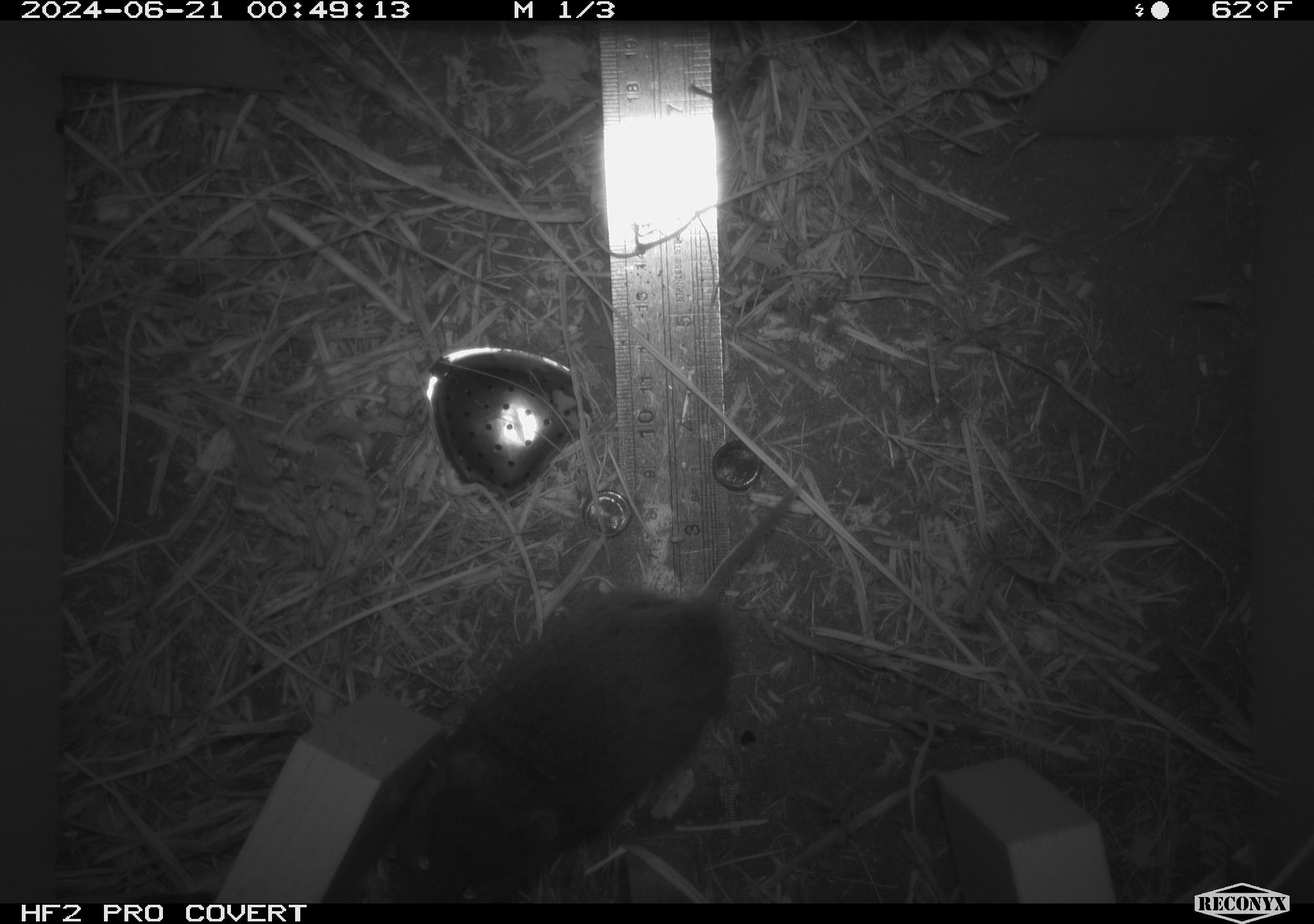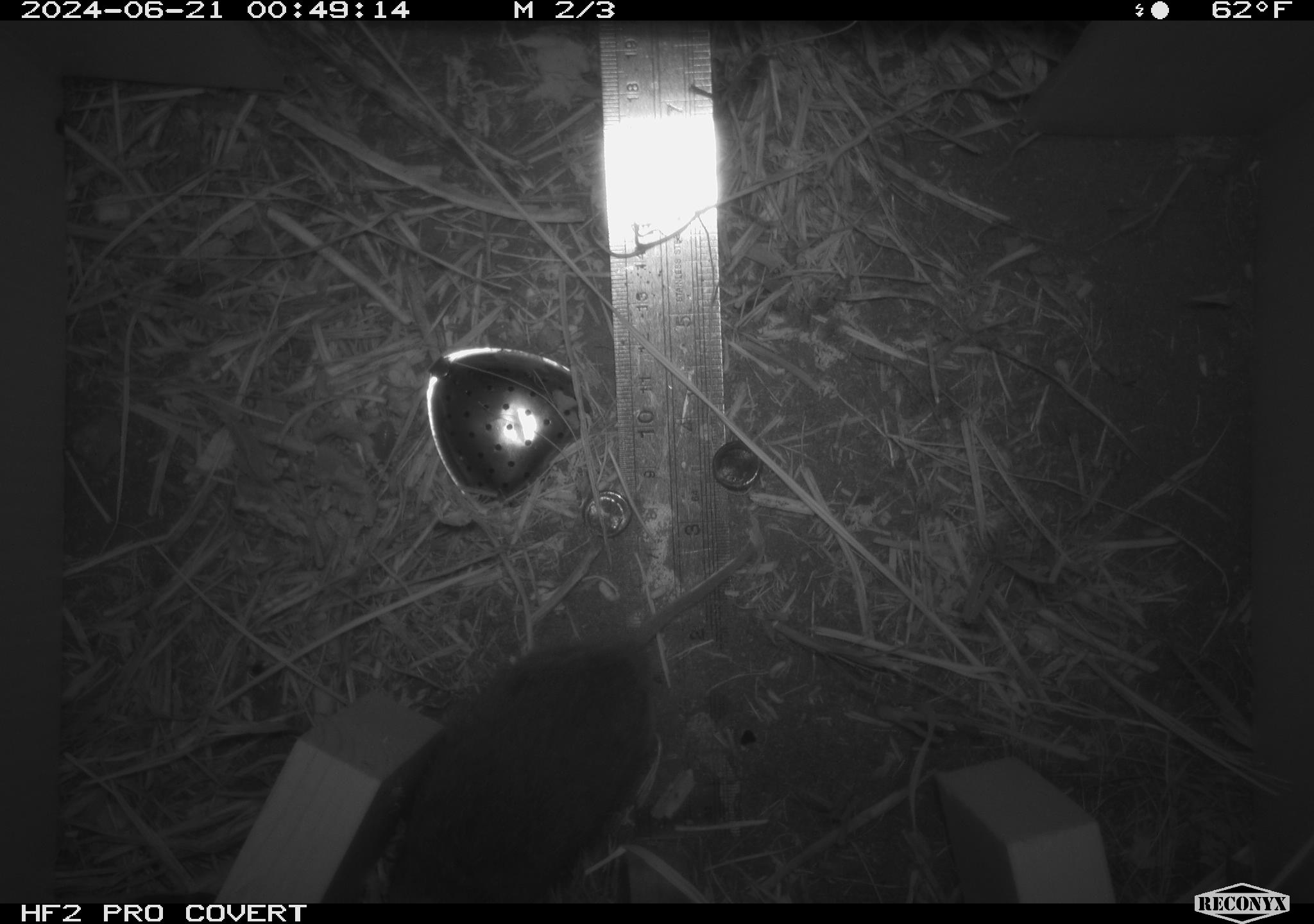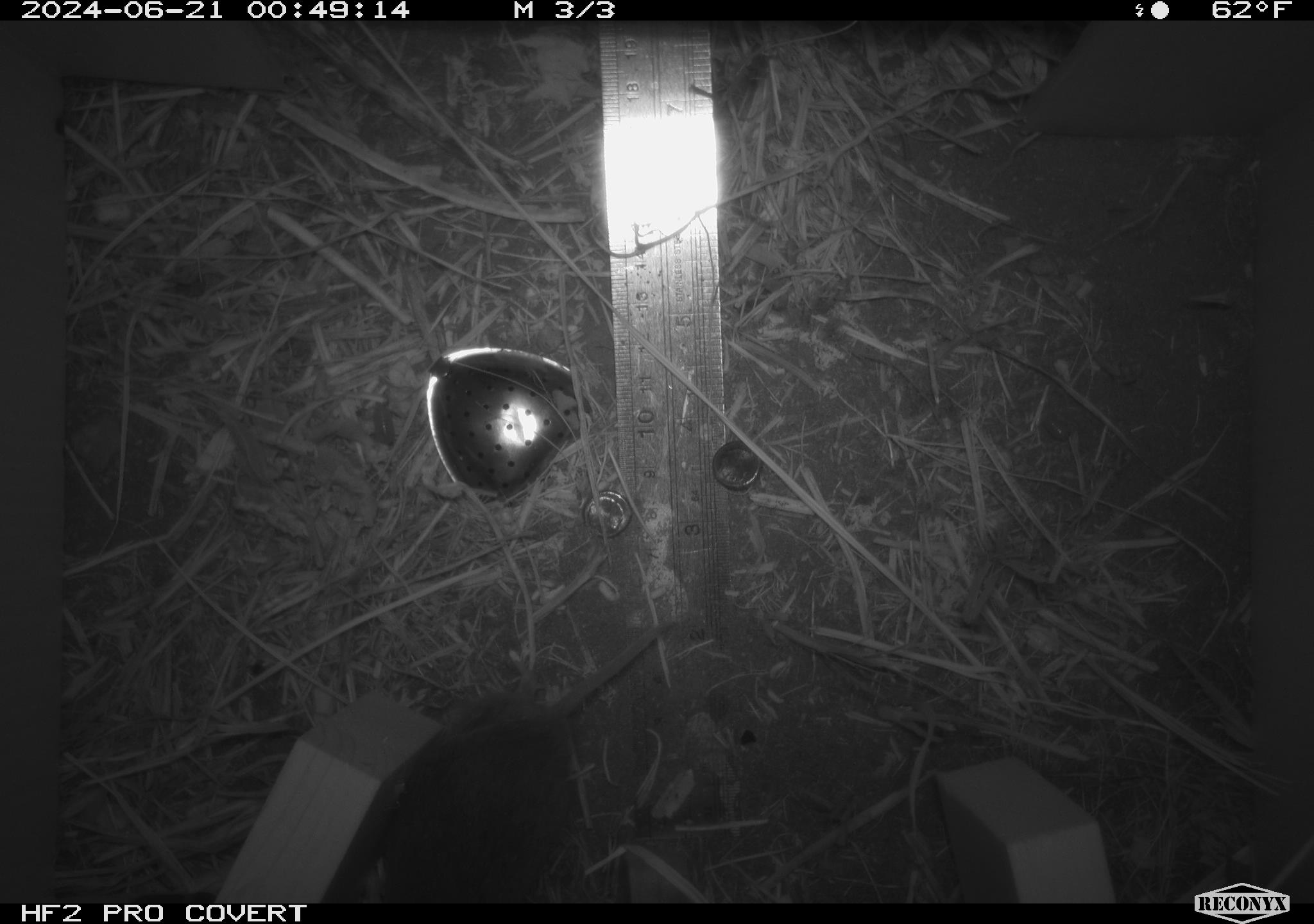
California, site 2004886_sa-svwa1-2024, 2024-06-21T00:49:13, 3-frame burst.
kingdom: Animalia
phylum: Chordata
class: Mammalia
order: Rodentia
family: Cricetidae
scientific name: Arvicolinae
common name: voles, lemmings, and muskrats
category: arvicolinae subfamily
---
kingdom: Animalia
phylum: Arthropoda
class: Malacostraca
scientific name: Malacostraca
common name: amphipods, crabs, isopods, krill, lobsters and shrimps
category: malacostracan